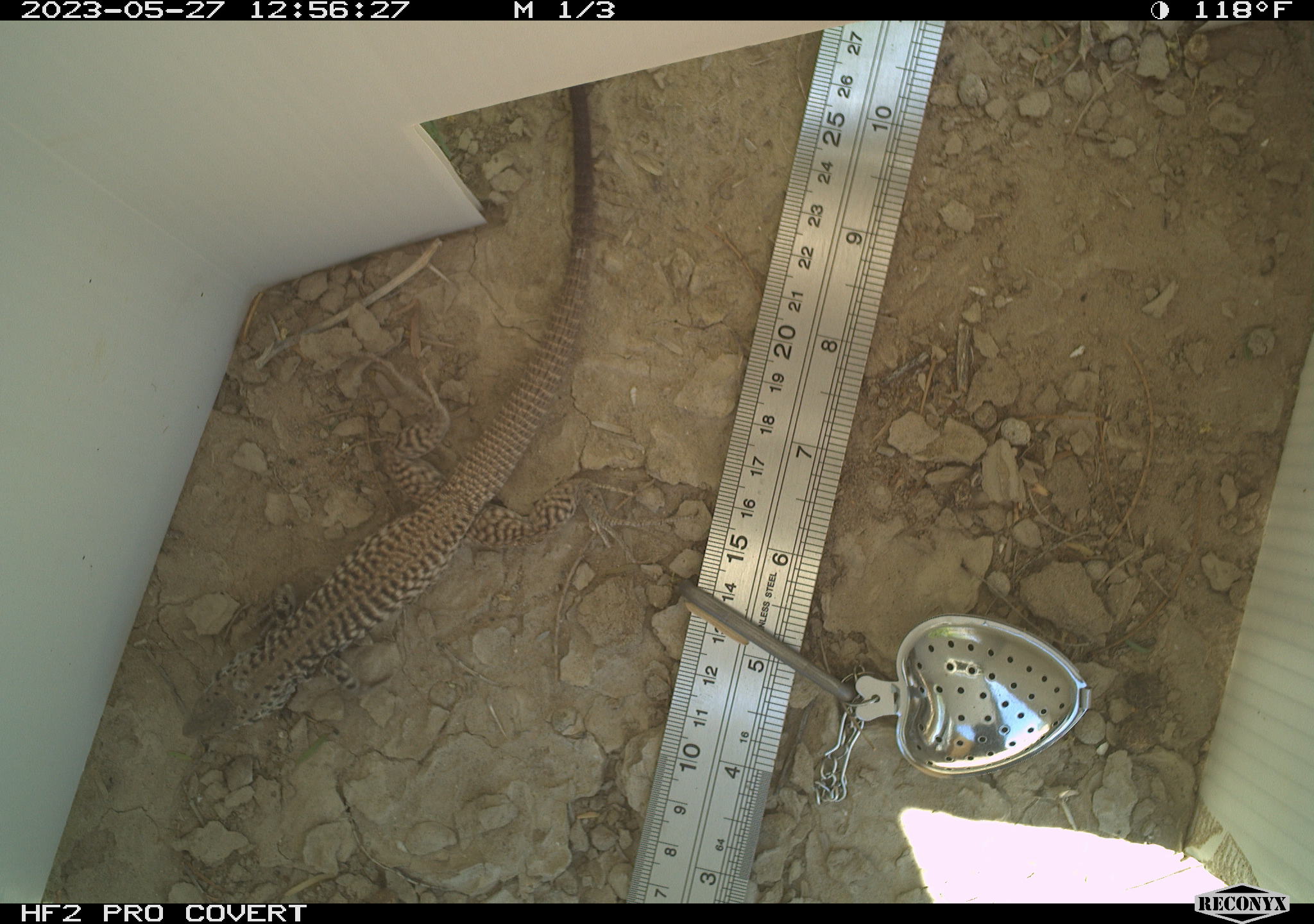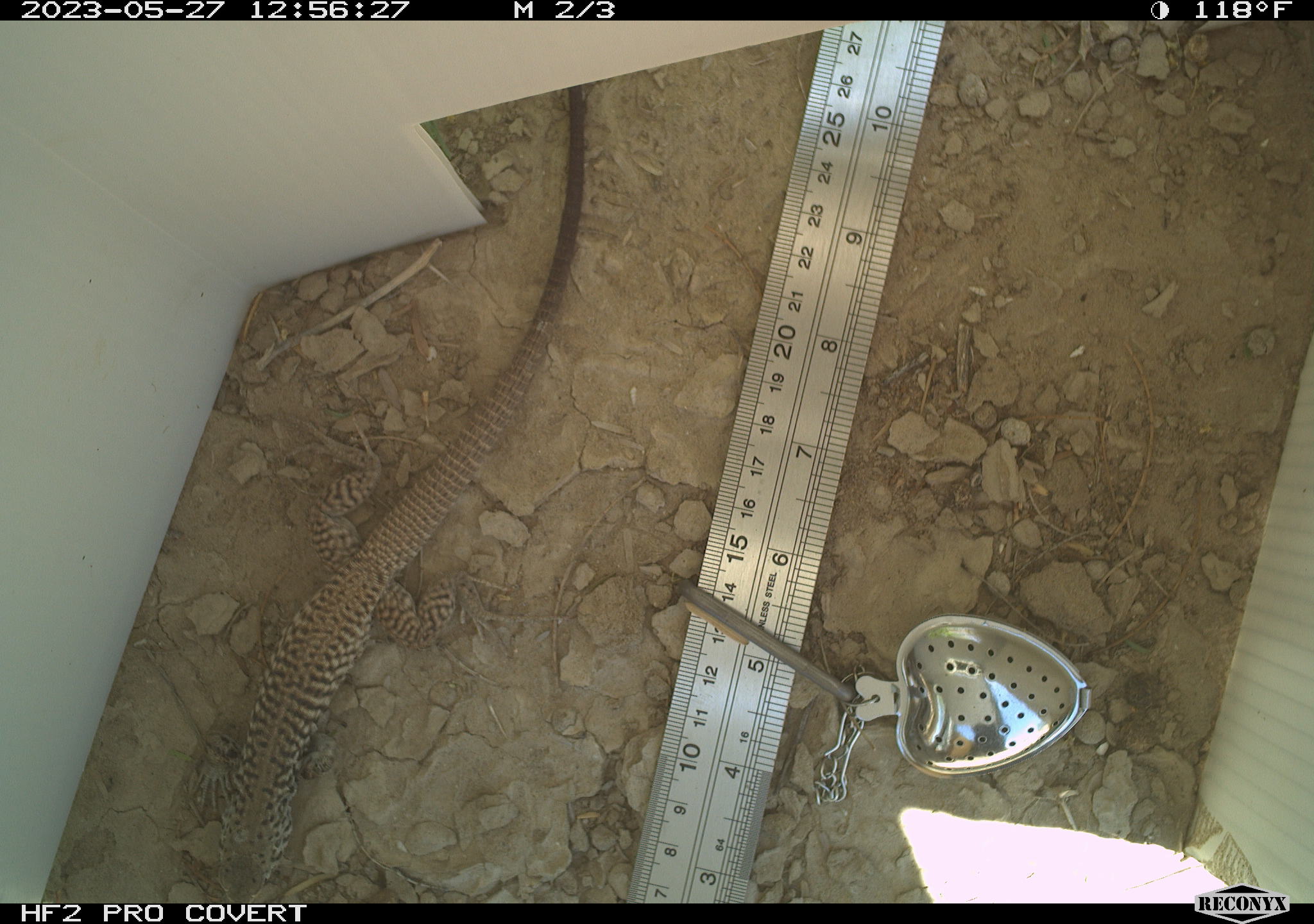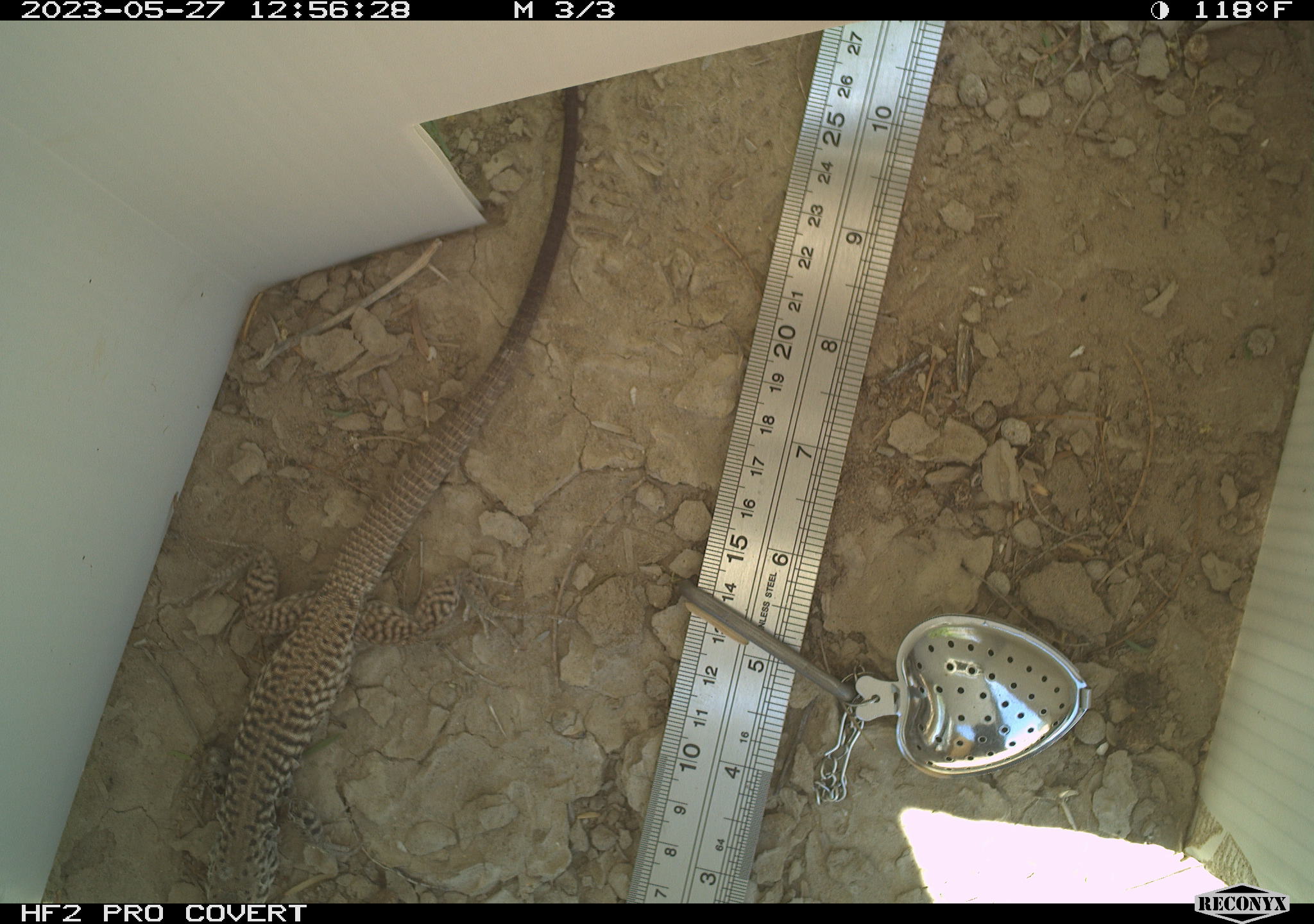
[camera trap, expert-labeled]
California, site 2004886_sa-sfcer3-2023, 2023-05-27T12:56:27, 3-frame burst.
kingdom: Animalia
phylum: Chordata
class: Reptilia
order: Squamata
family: Teiidae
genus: Aspidoscelis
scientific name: Aspidoscelis tigris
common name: western whiptail